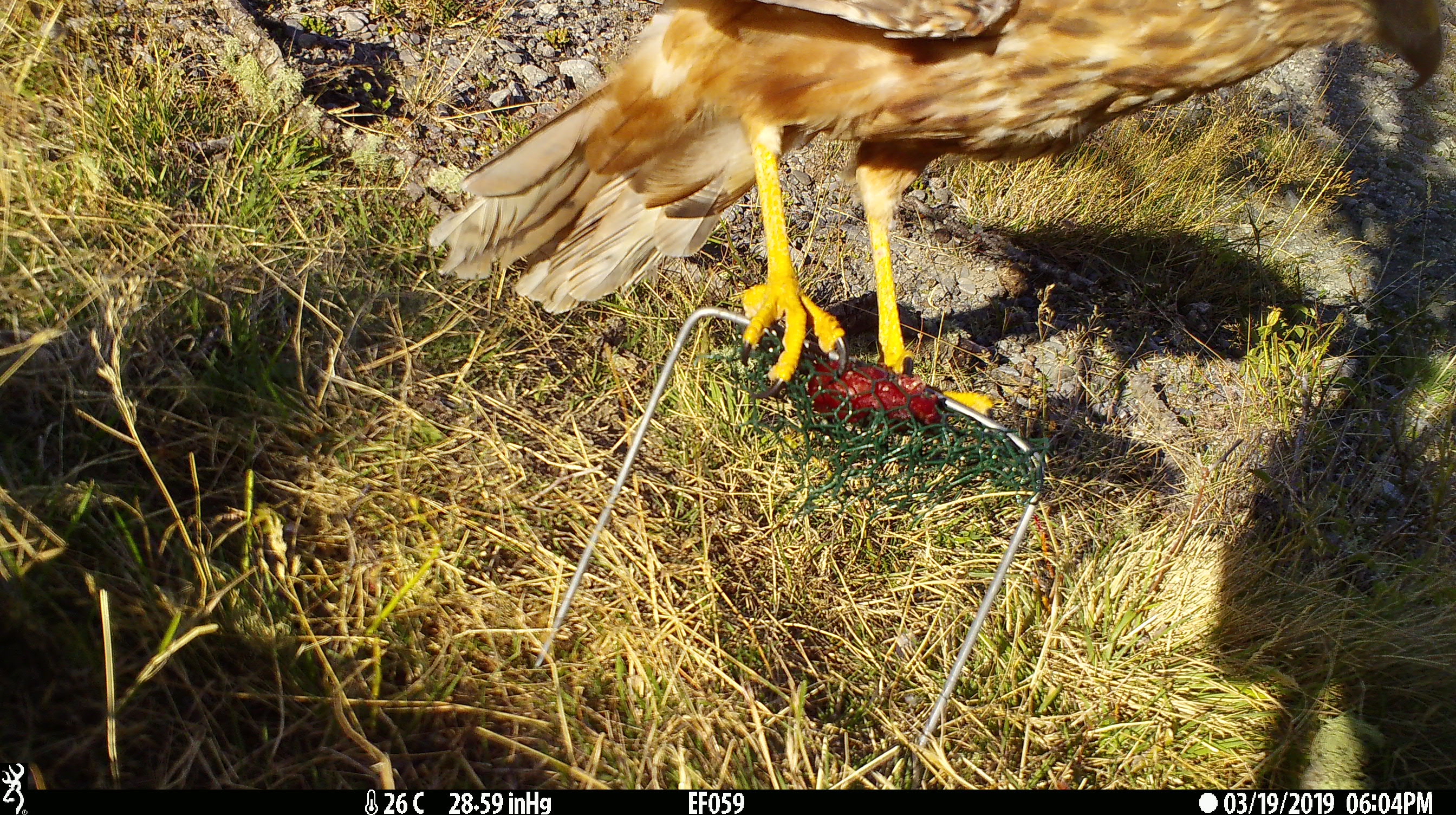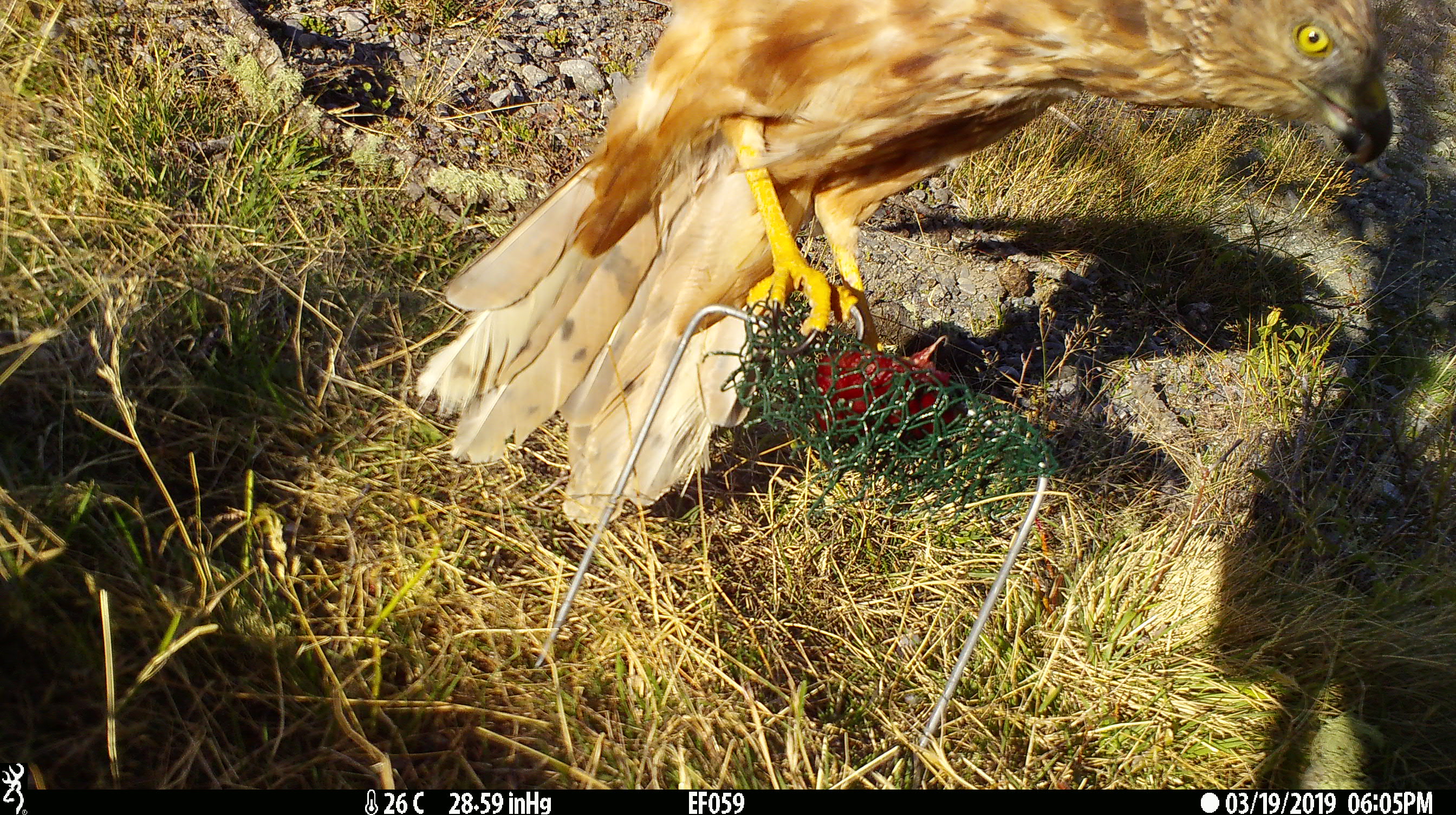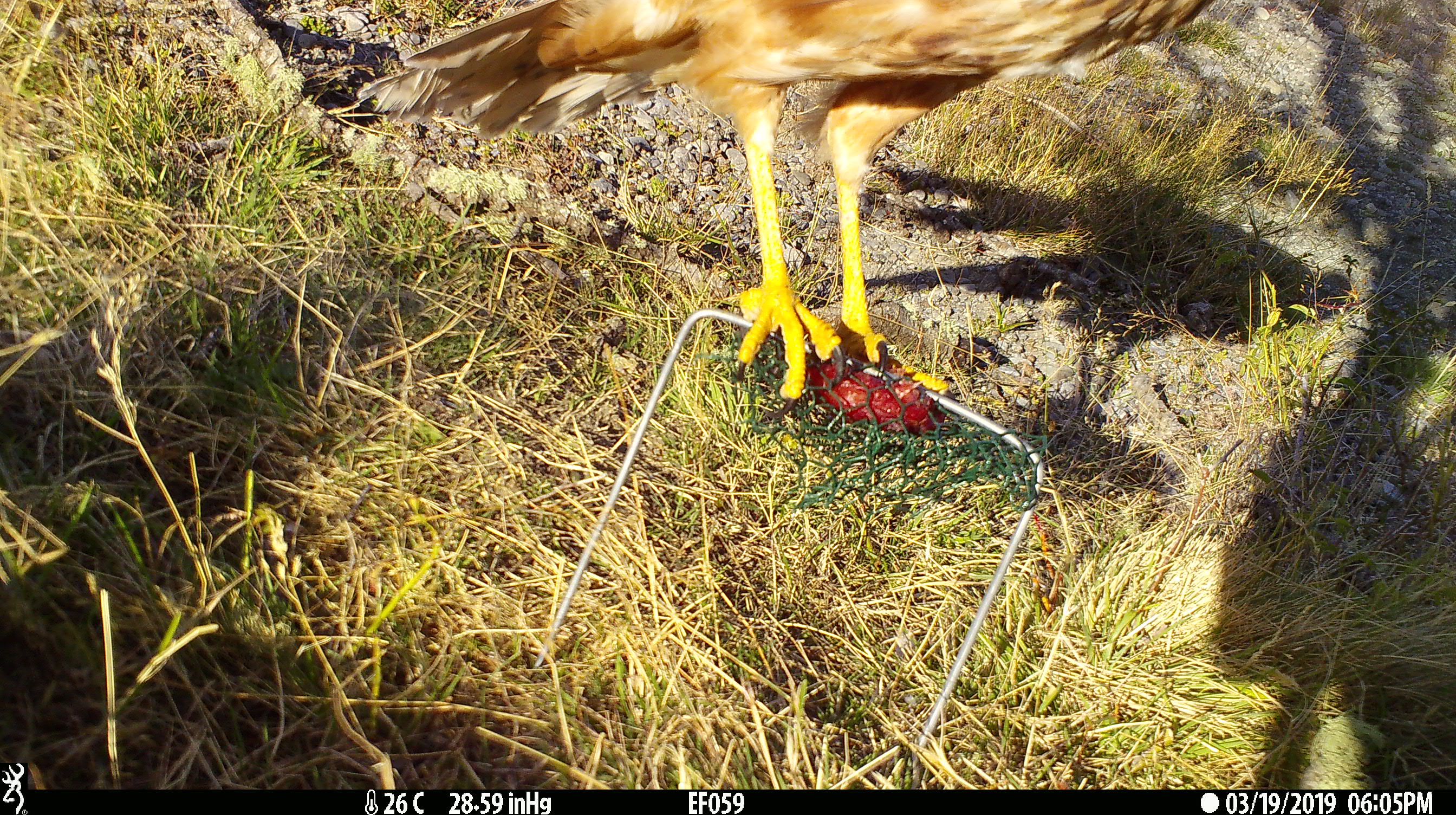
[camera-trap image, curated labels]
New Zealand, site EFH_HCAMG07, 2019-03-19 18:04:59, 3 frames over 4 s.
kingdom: Animalia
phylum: Chordata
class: Aves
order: Accipitriformes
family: Accipitridae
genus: Circus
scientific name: Circus approximans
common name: swamp harrier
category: harrier